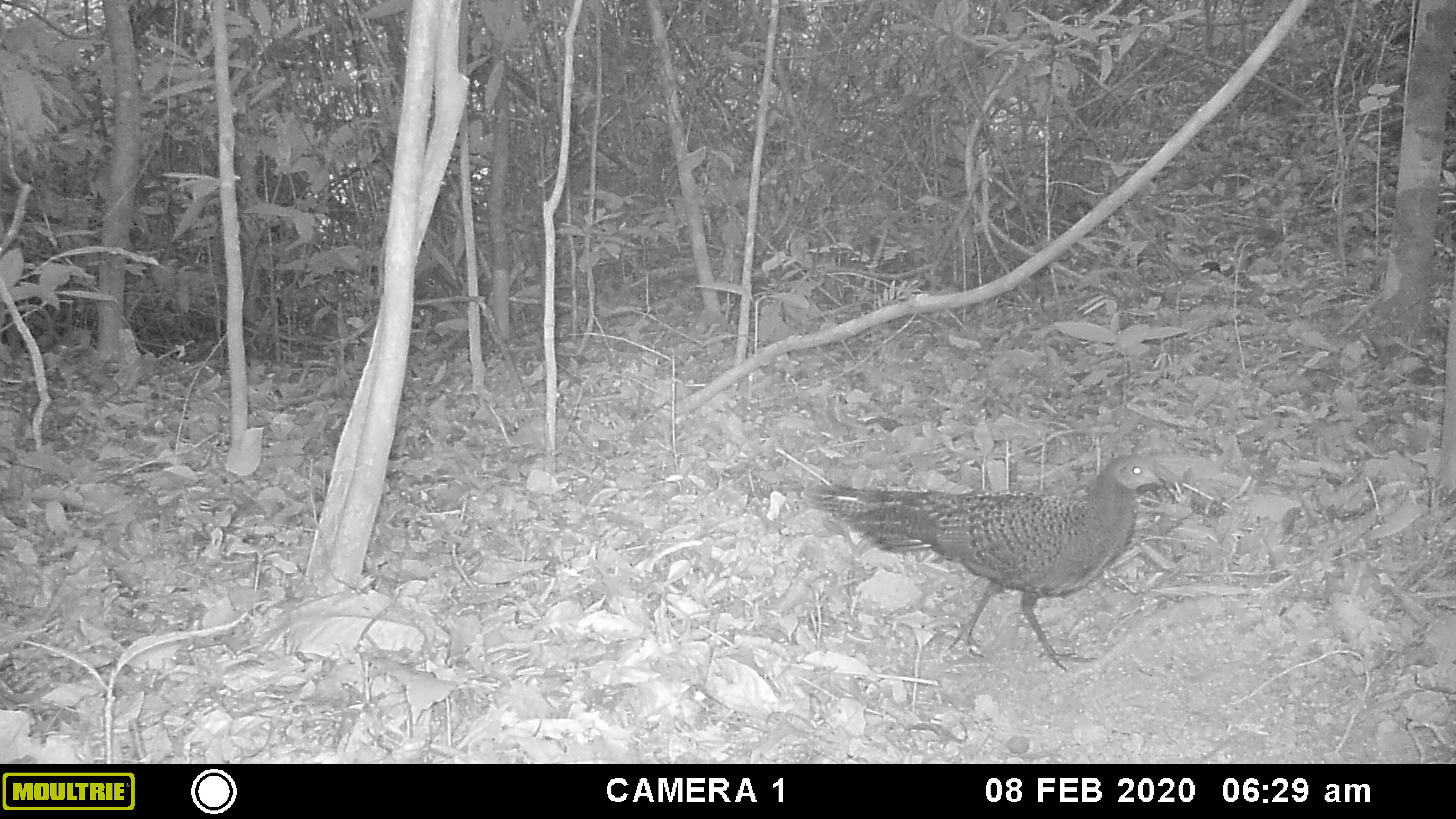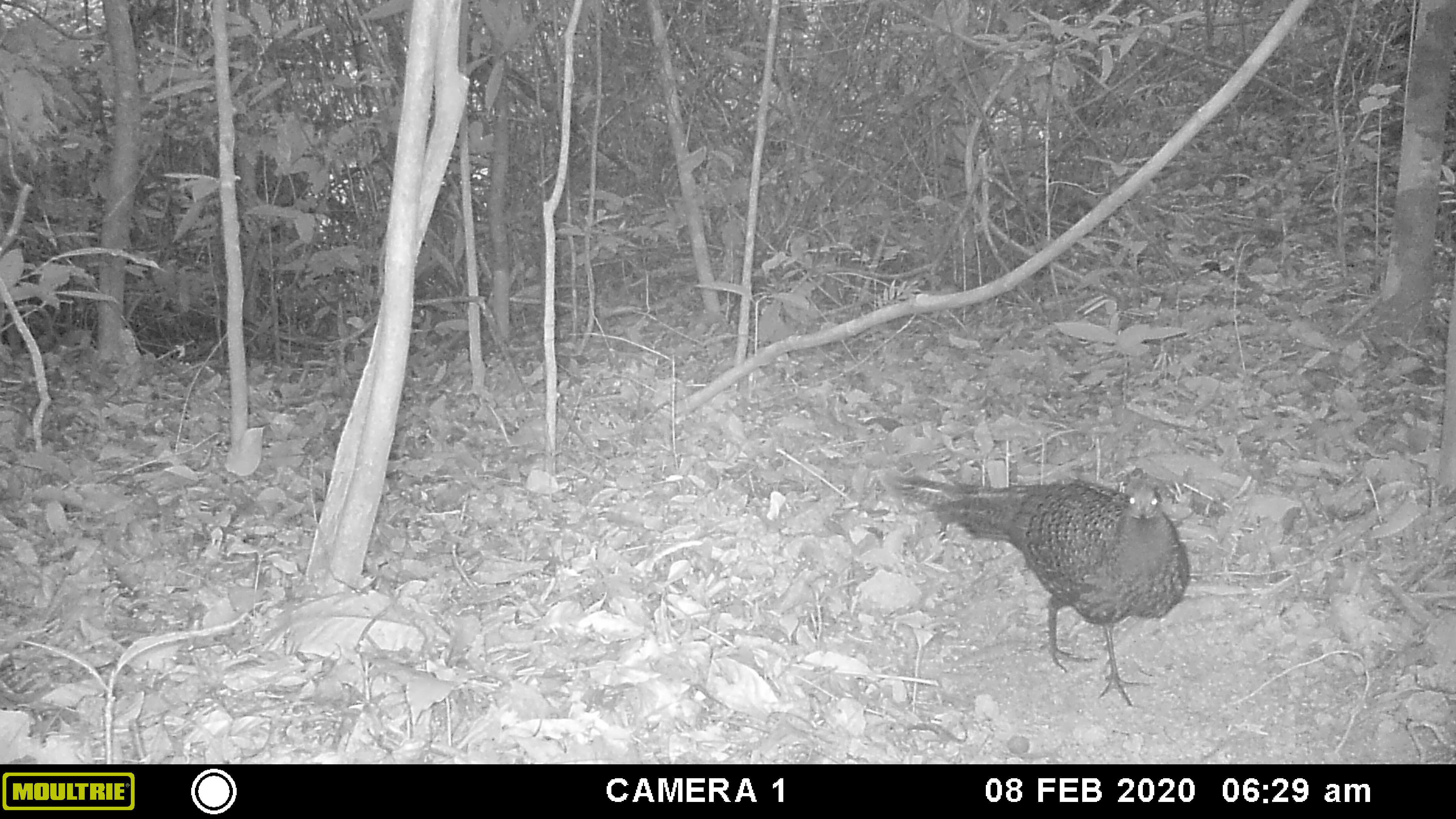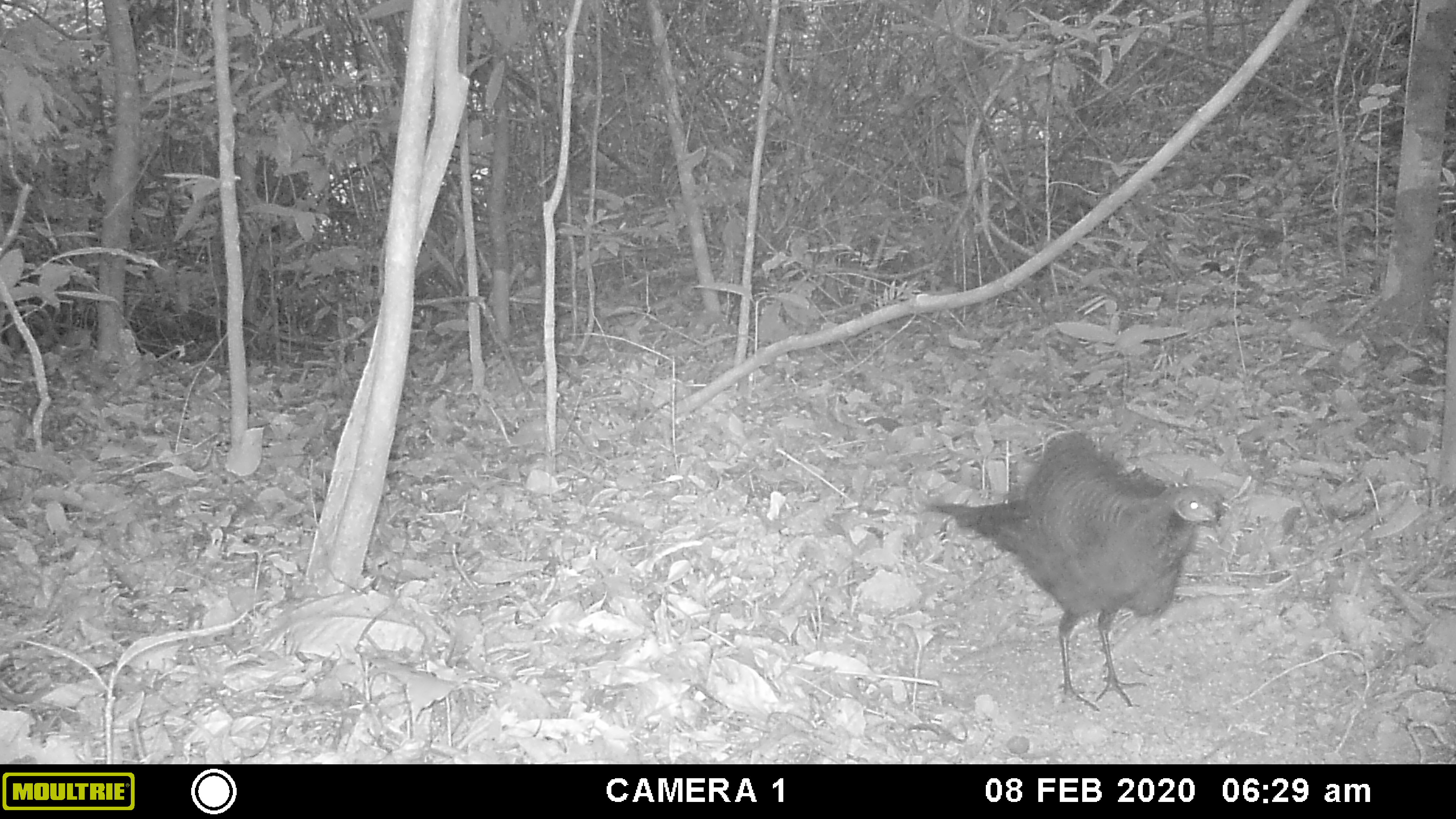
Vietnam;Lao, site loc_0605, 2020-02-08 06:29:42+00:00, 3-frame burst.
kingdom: Animalia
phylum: Chordata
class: Aves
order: Galliformes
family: Phasianidae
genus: Polyplectron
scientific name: Polyplectron bicalcaratum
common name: gray peacock-pheasant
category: grey peacock pheasant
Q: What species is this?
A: Grey peacock pheasant (gray peacock-pheasant) (Polyplectron bicalcaratum).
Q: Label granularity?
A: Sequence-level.